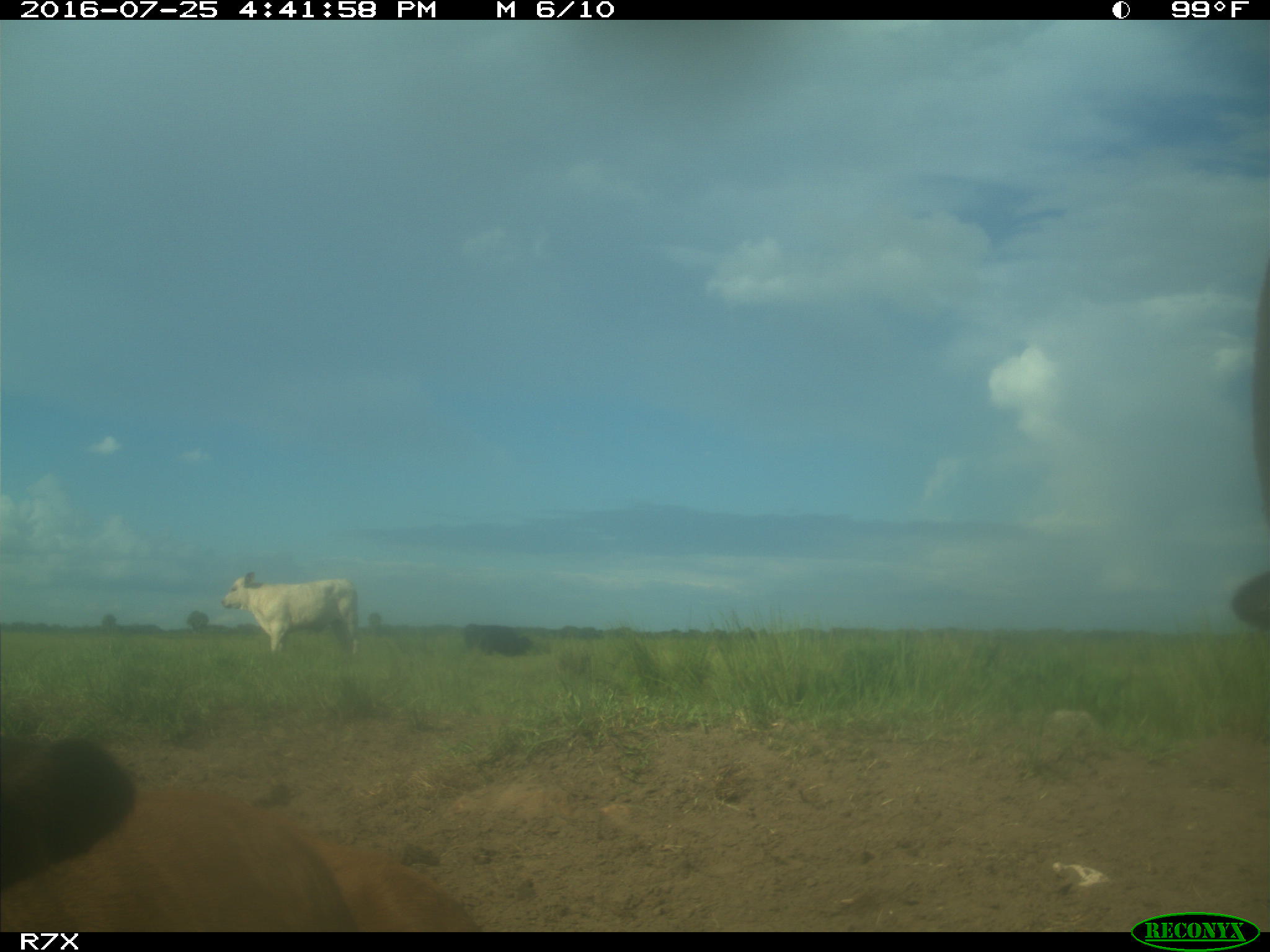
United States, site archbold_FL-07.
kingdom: Animalia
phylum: Chordata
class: Mammalia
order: Artiodactyla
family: Bovidae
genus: Bos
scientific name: Bos taurus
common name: domestic cow